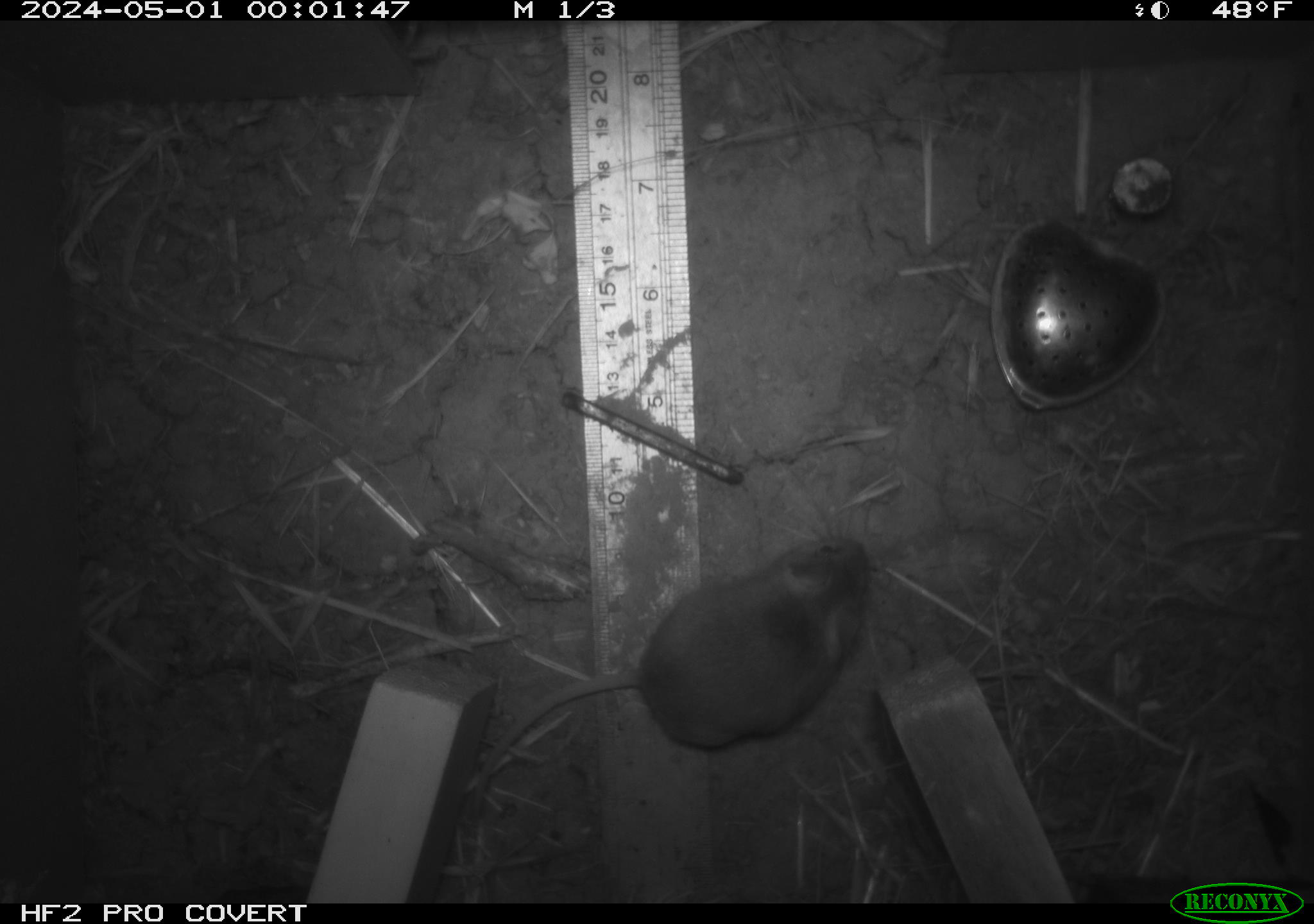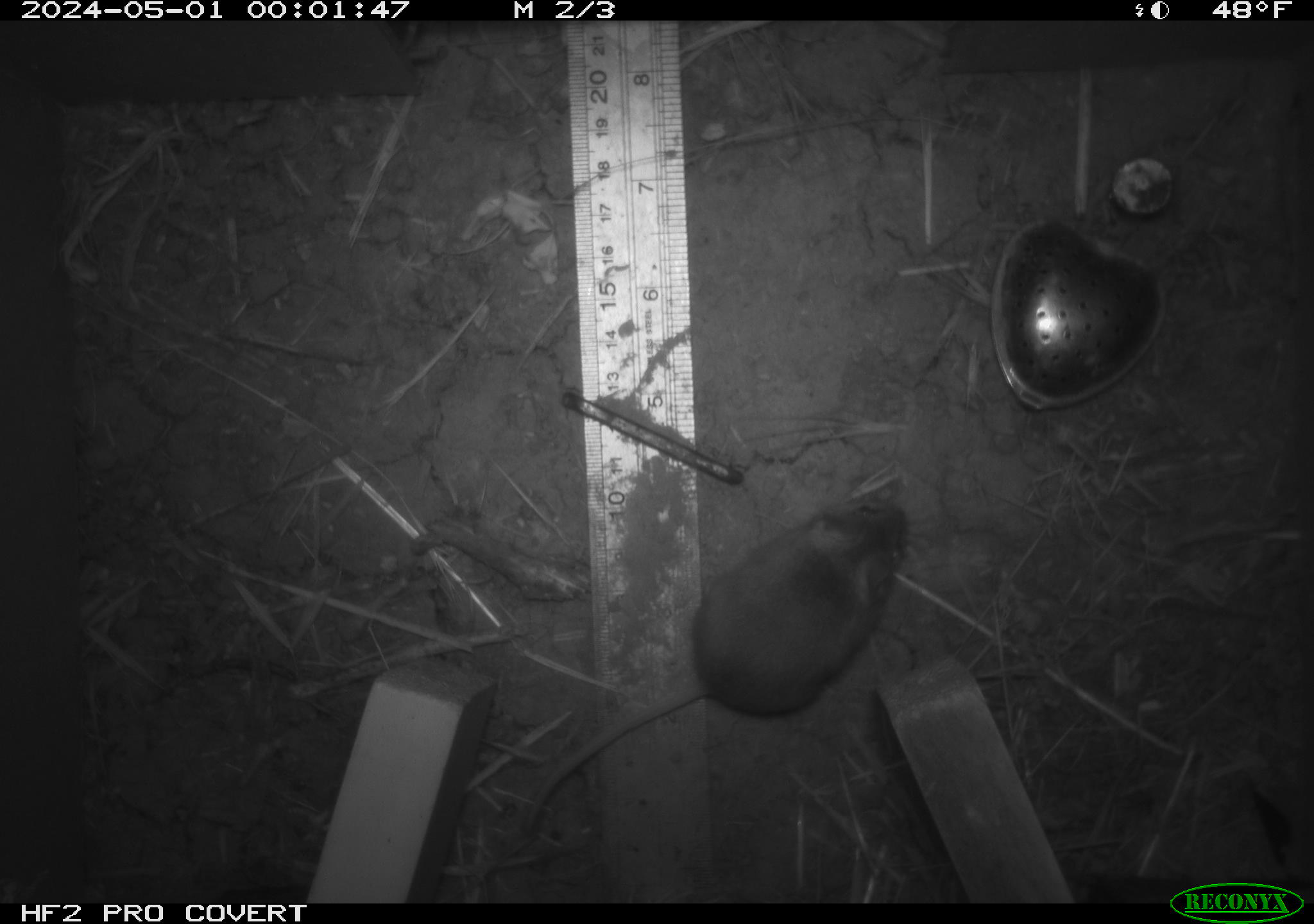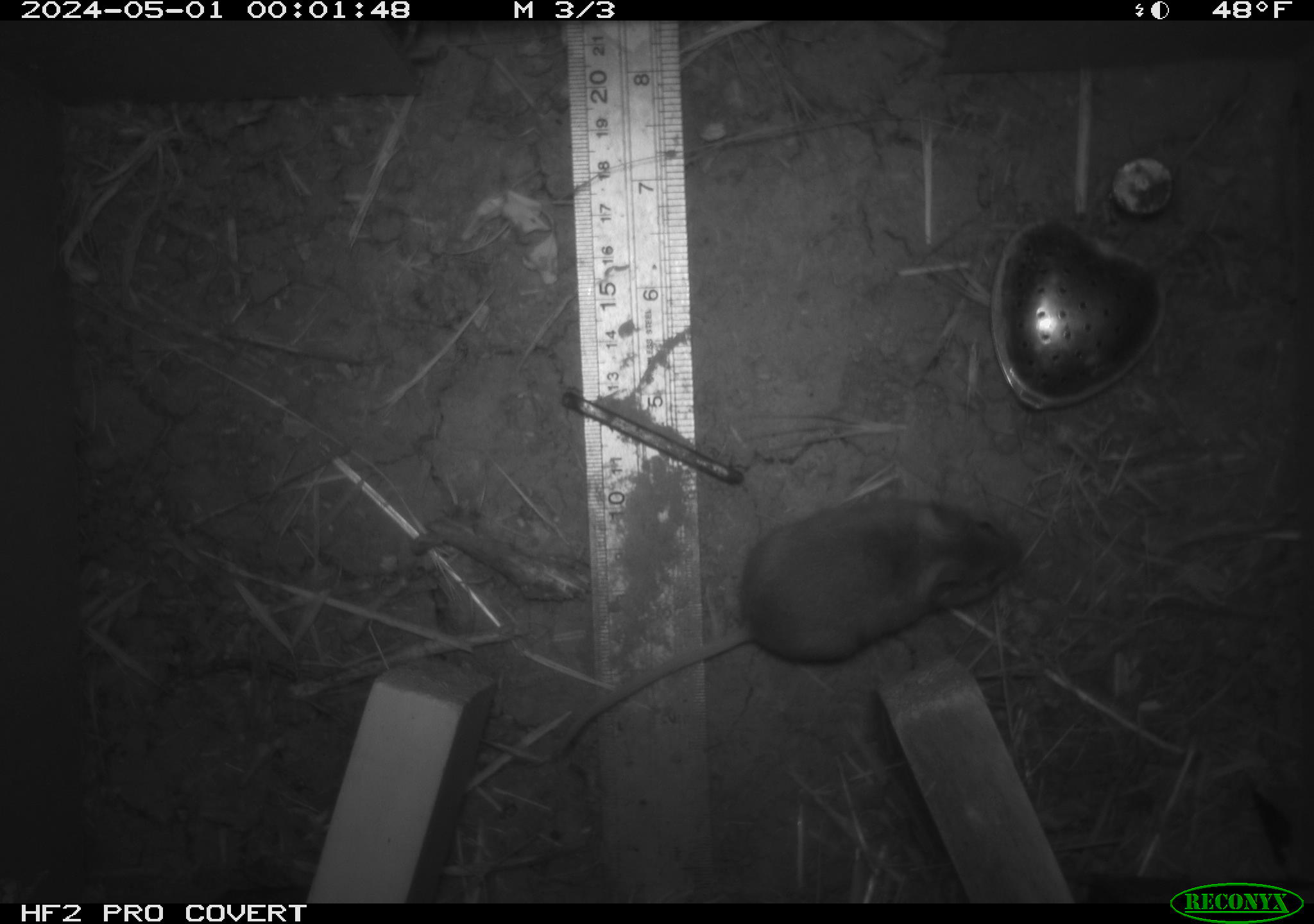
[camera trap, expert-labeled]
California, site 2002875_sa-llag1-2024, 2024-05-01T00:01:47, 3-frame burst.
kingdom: Animalia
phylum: Chordata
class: Mammalia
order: Rodentia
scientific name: Rodentia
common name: mouse species